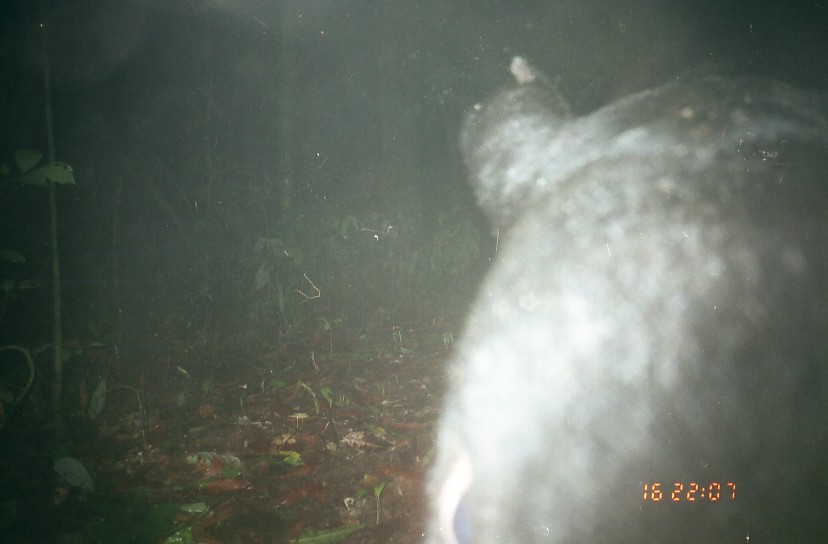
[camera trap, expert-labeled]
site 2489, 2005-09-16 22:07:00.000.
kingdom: Animalia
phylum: Chordata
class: Mammalia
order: Perissodactyla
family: Tapiridae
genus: Tapirus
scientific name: Tapirus indicus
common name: malayan tapir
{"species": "Tapirus indicus (malayan tapir)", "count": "1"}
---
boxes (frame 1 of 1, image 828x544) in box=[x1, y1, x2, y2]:
tapirus indicus: box=[418, 55, 827, 544]